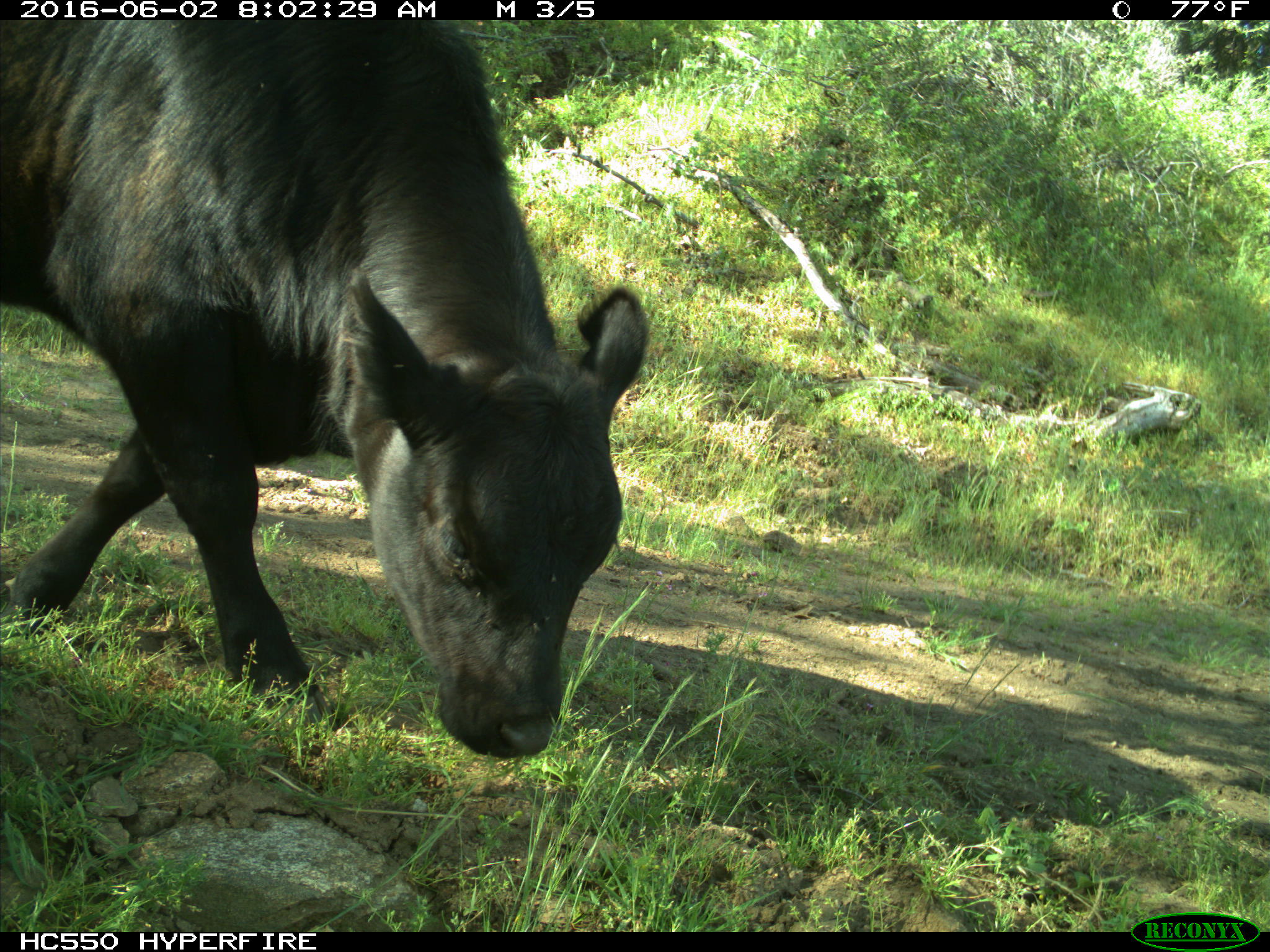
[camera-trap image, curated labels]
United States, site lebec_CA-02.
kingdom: Animalia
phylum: Chordata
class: Mammalia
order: Artiodactyla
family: Bovidae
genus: Bos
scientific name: Bos taurus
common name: domestic cow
Bos taurus (domestic cow).